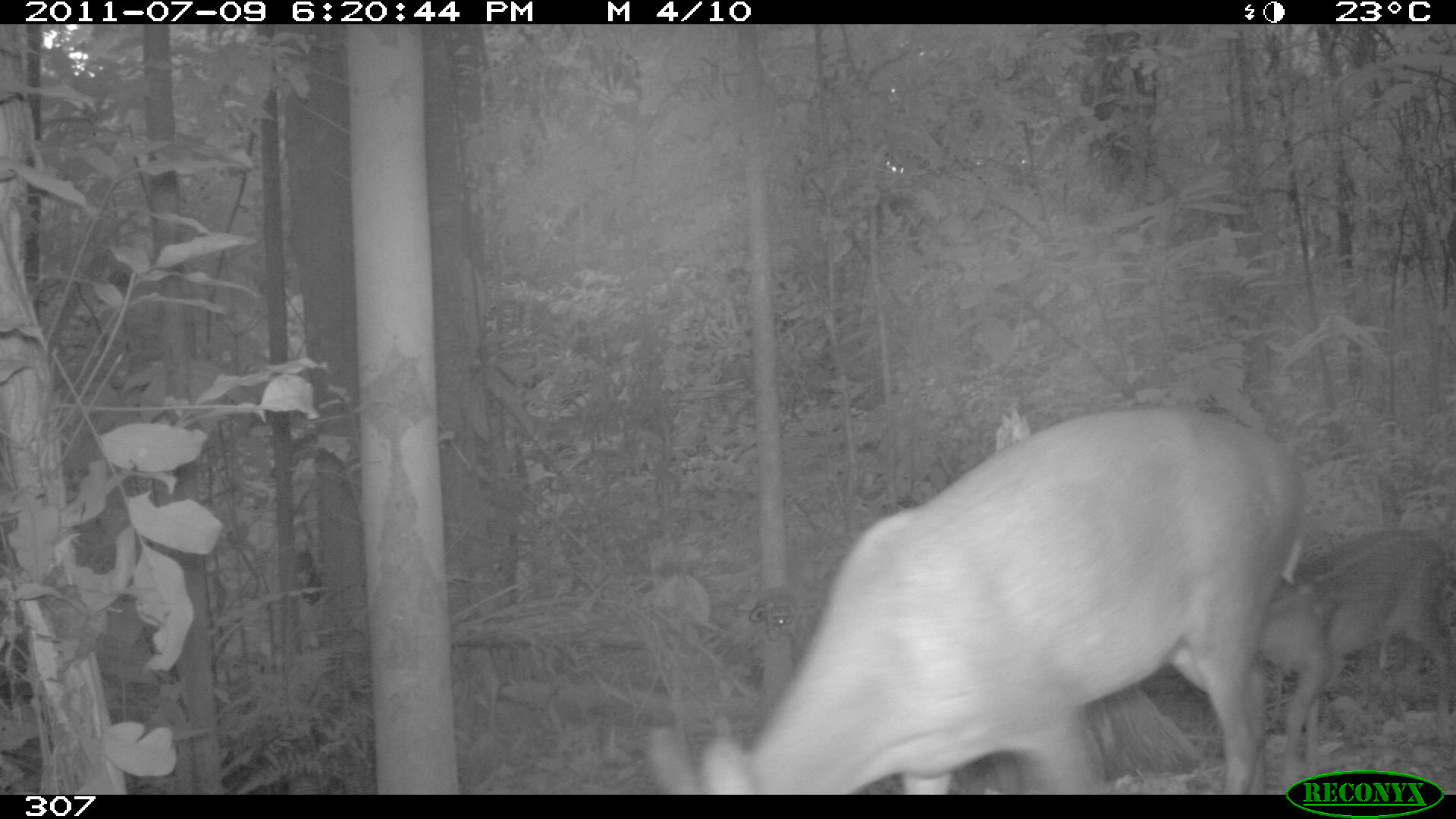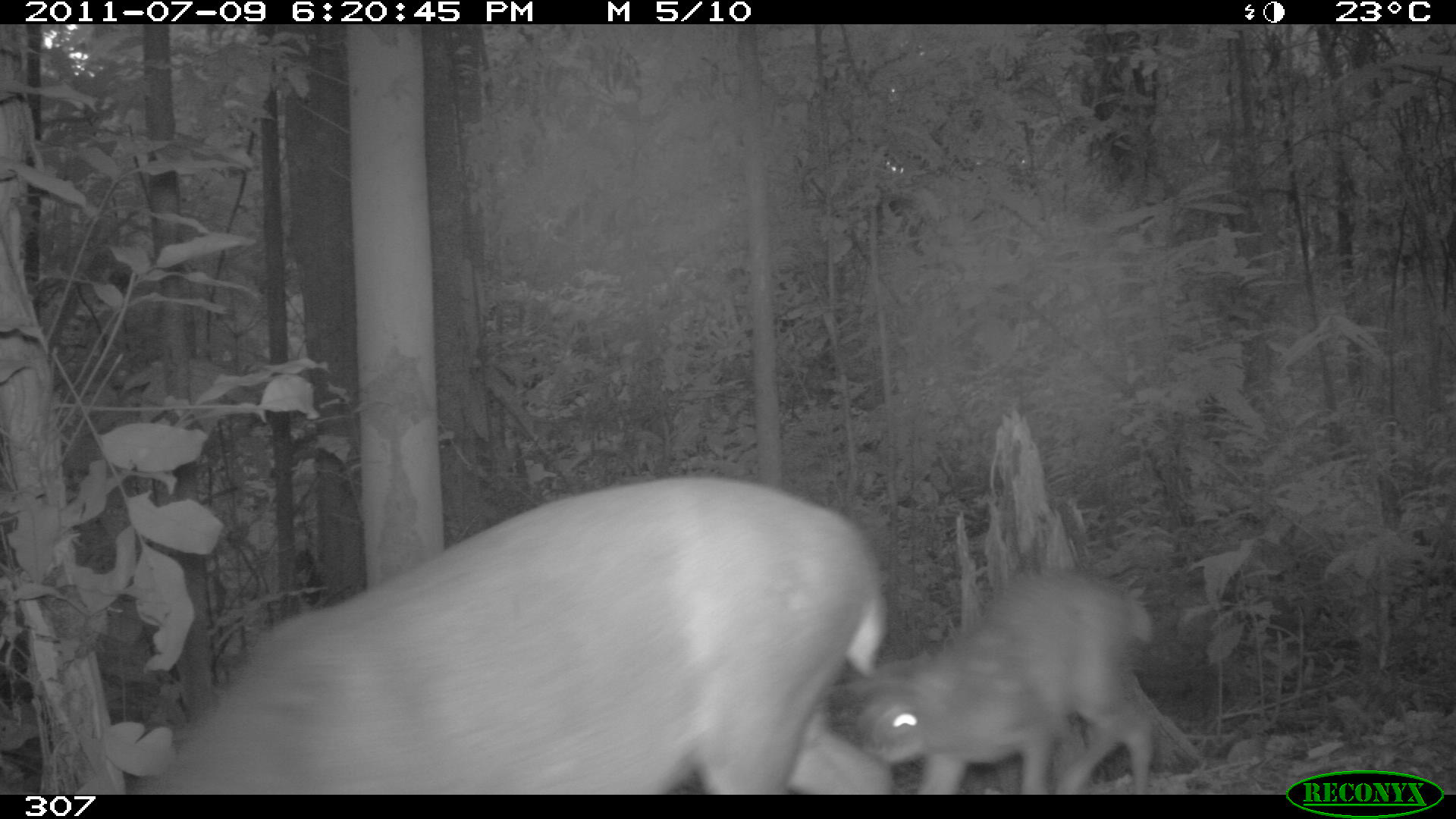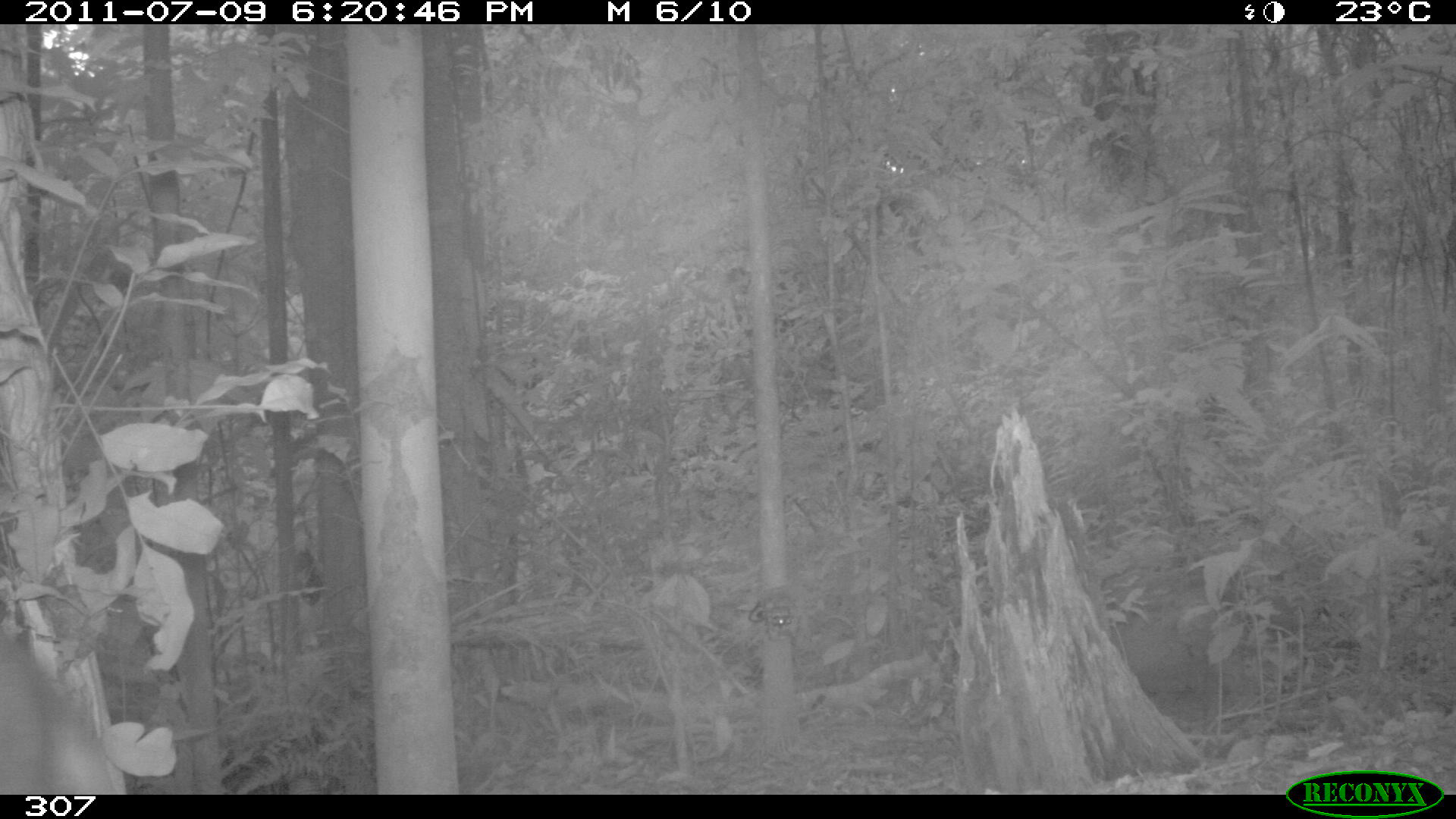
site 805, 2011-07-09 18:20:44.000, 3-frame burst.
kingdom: Animalia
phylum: Chordata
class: Mammalia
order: Artiodactyla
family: Cervidae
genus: Mazama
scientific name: Mazama gouazoubira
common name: gray brocket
Mazama gouazoubira (gray brocket).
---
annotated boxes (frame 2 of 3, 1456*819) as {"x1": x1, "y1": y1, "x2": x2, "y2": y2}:
mazama gouazoubira: {"x1": 145, "y1": 470, "x2": 890, "y2": 793}; {"x1": 860, "y1": 569, "x2": 1155, "y2": 793}